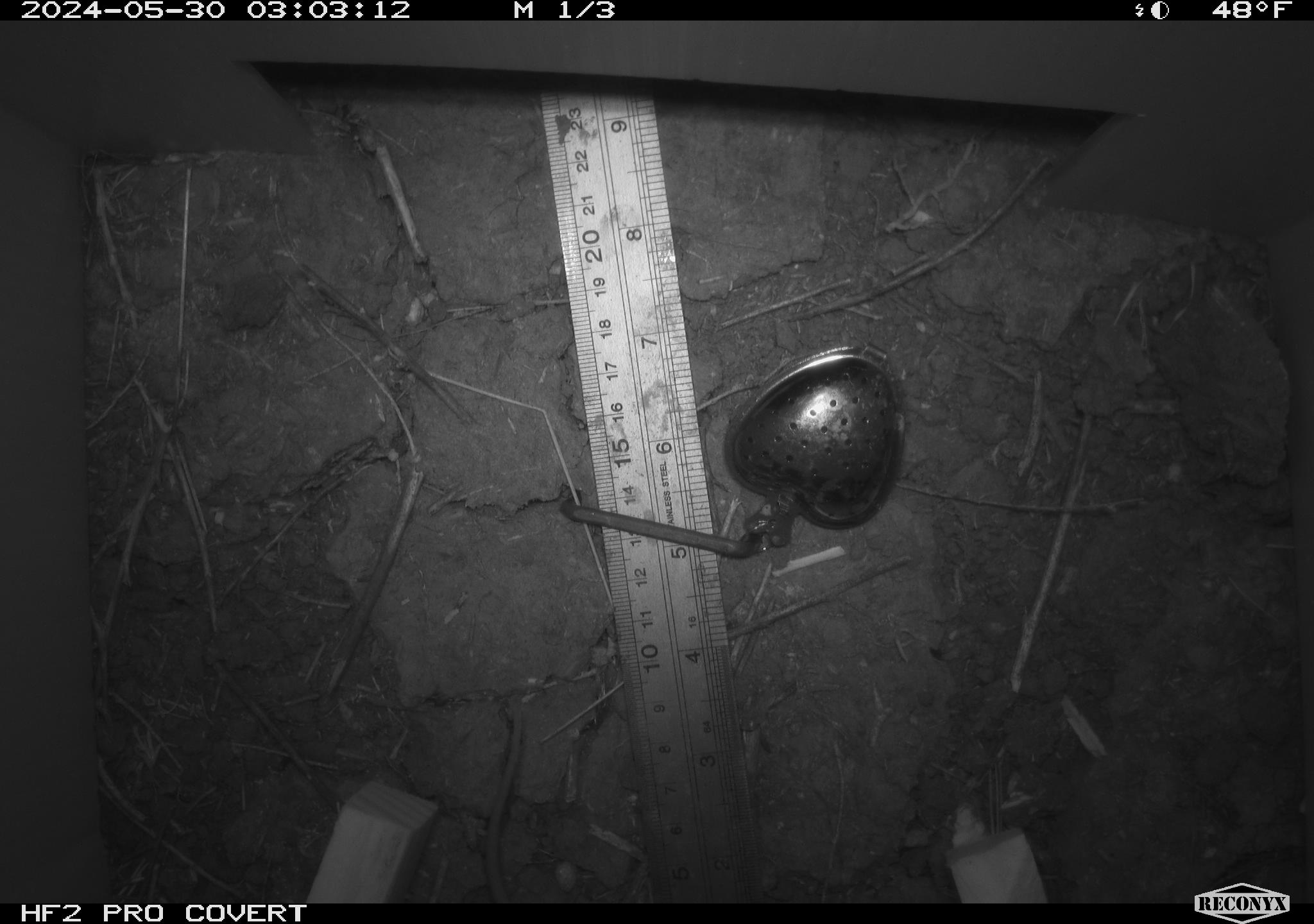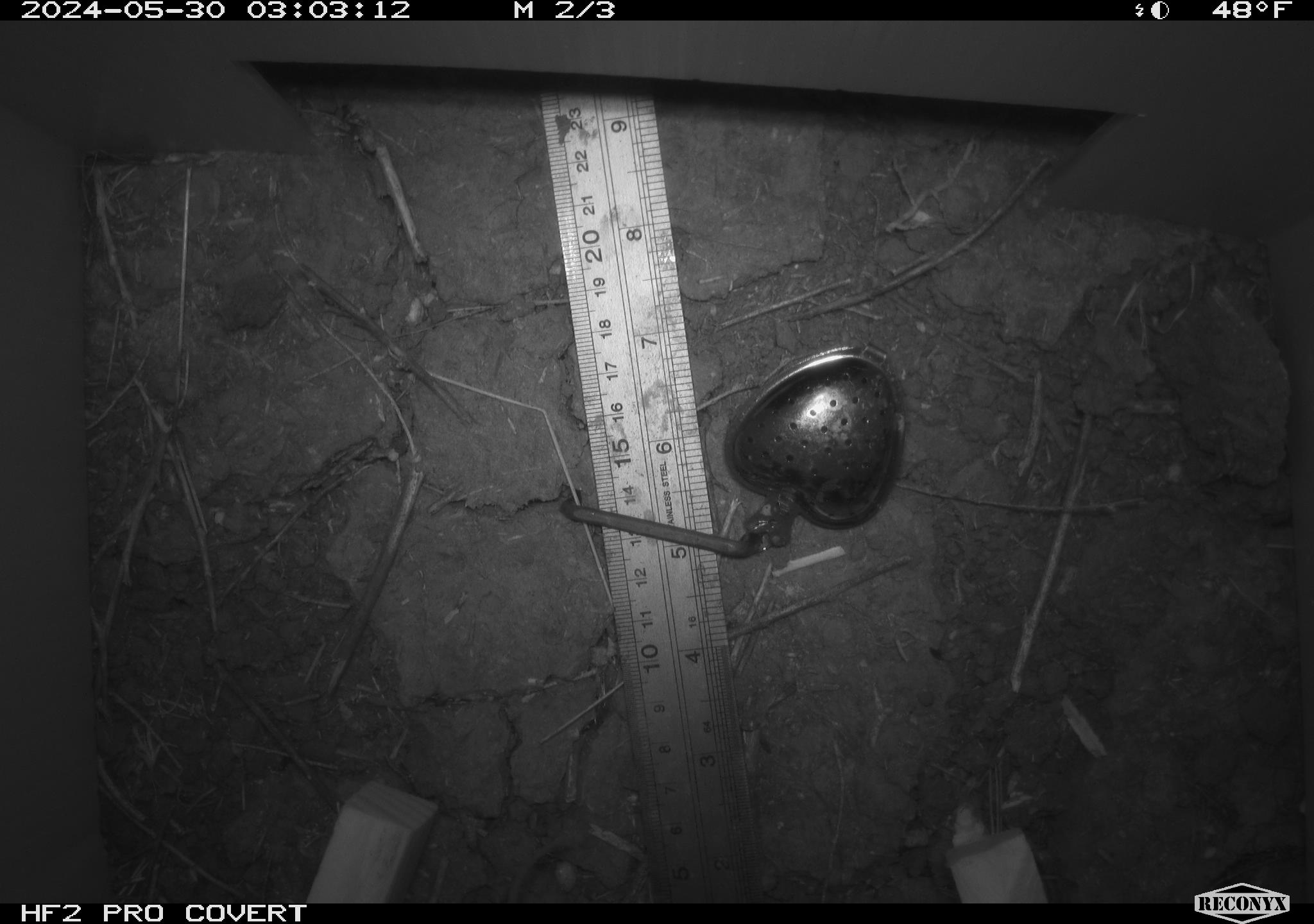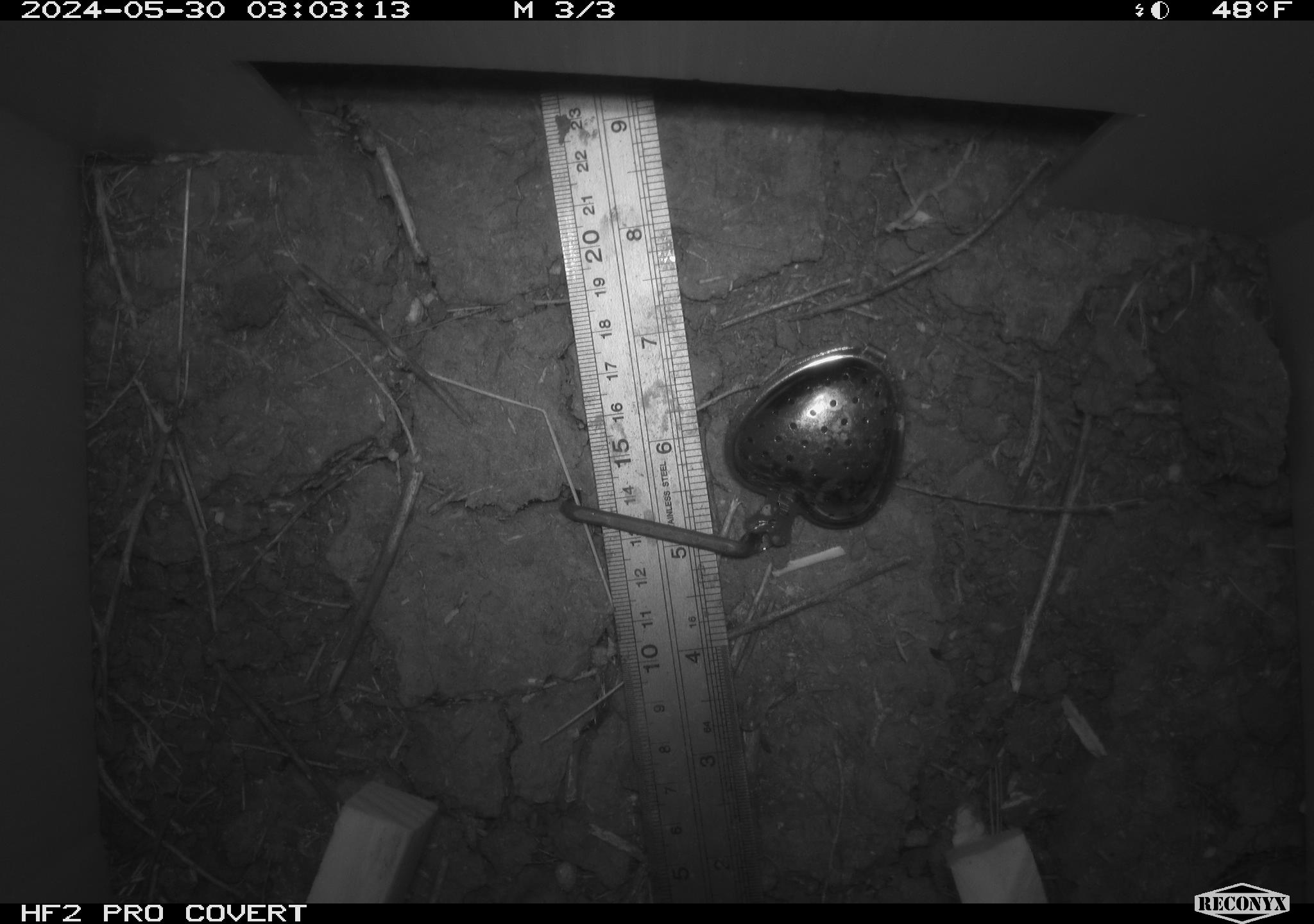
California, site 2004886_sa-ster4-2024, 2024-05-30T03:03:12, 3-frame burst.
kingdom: Animalia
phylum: Chordata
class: Mammalia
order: Rodentia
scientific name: Rodentia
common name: mouse species